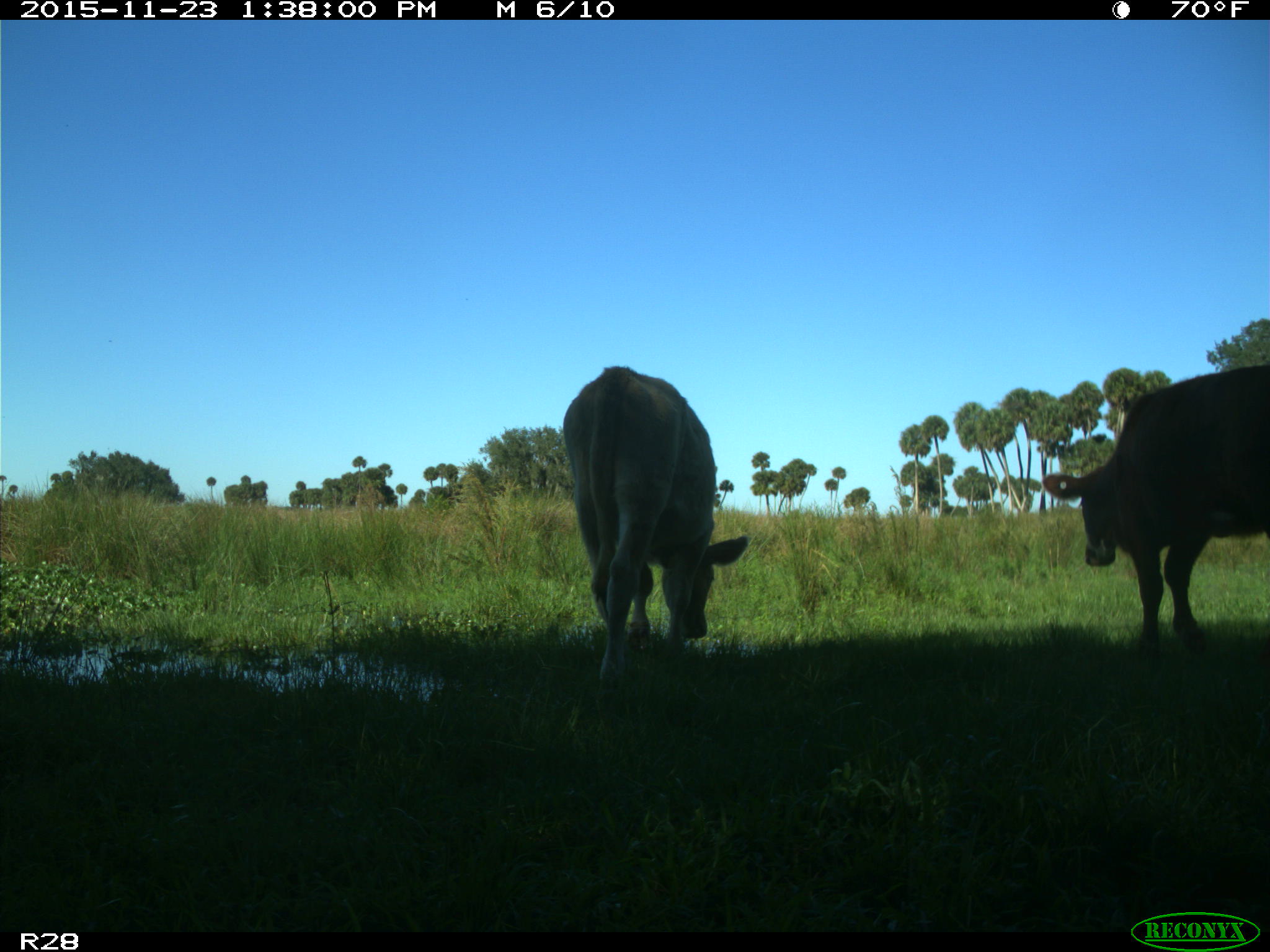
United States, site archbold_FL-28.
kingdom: Animalia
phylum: Chordata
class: Mammalia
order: Artiodactyla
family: Bovidae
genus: Bos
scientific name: Bos taurus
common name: domestic cow